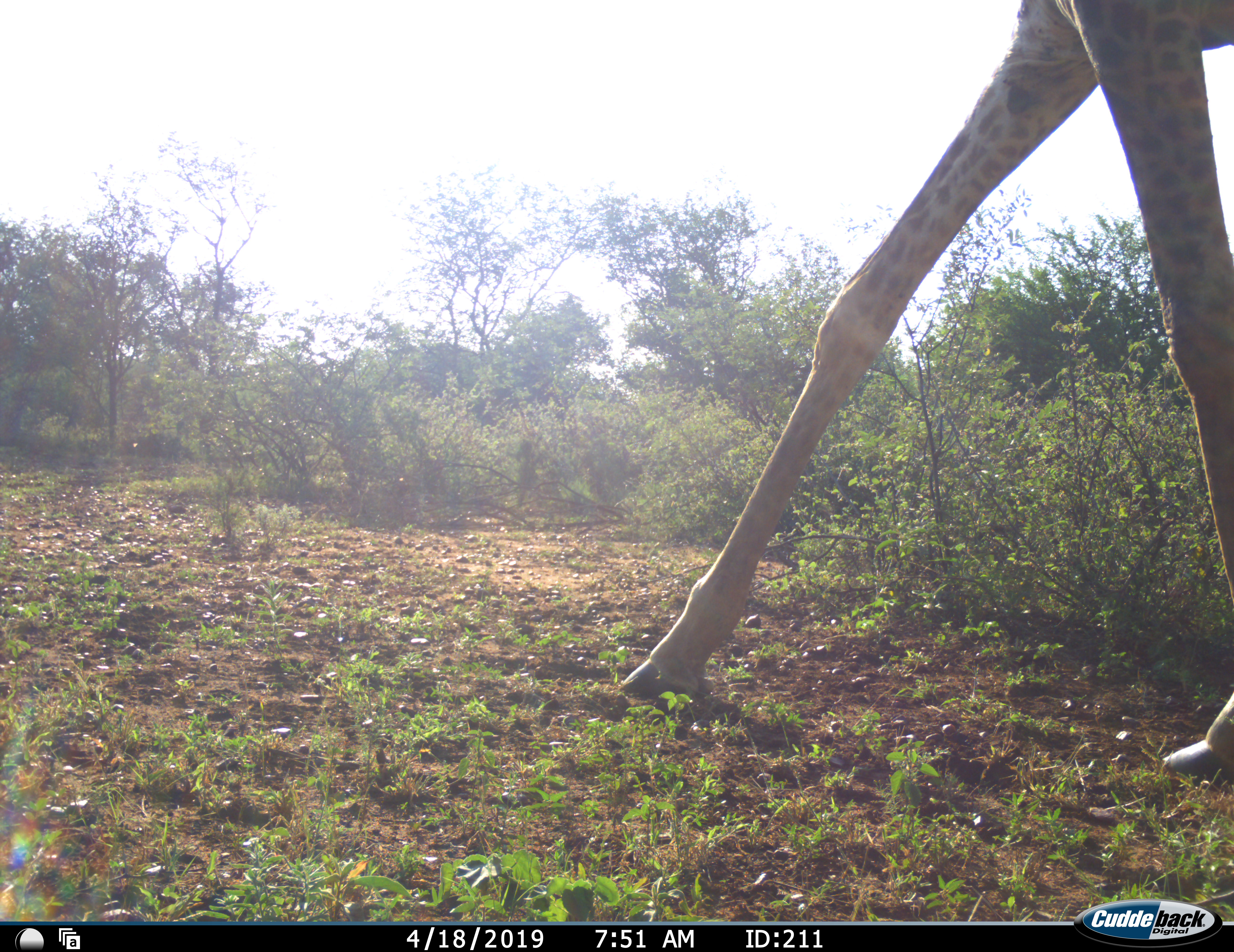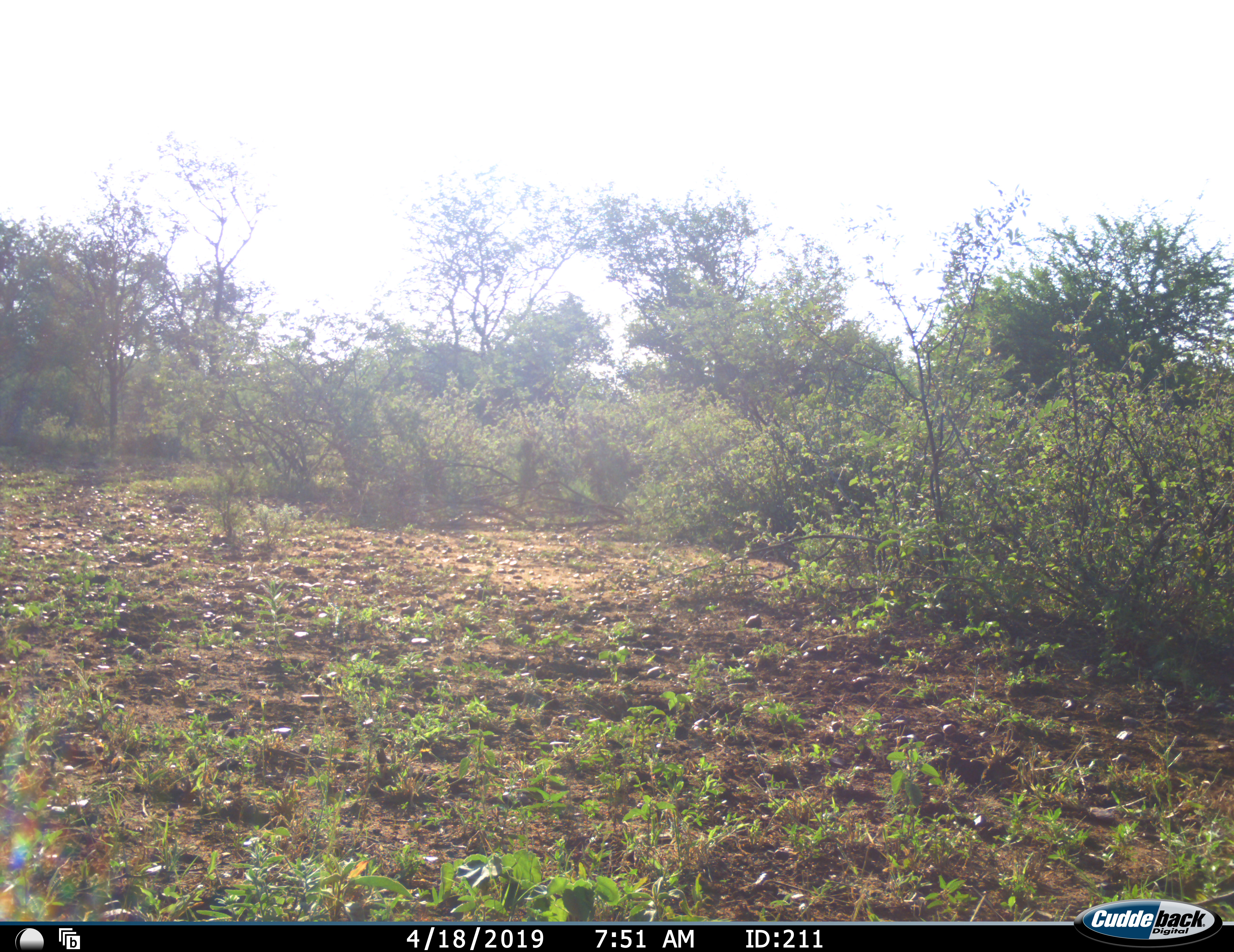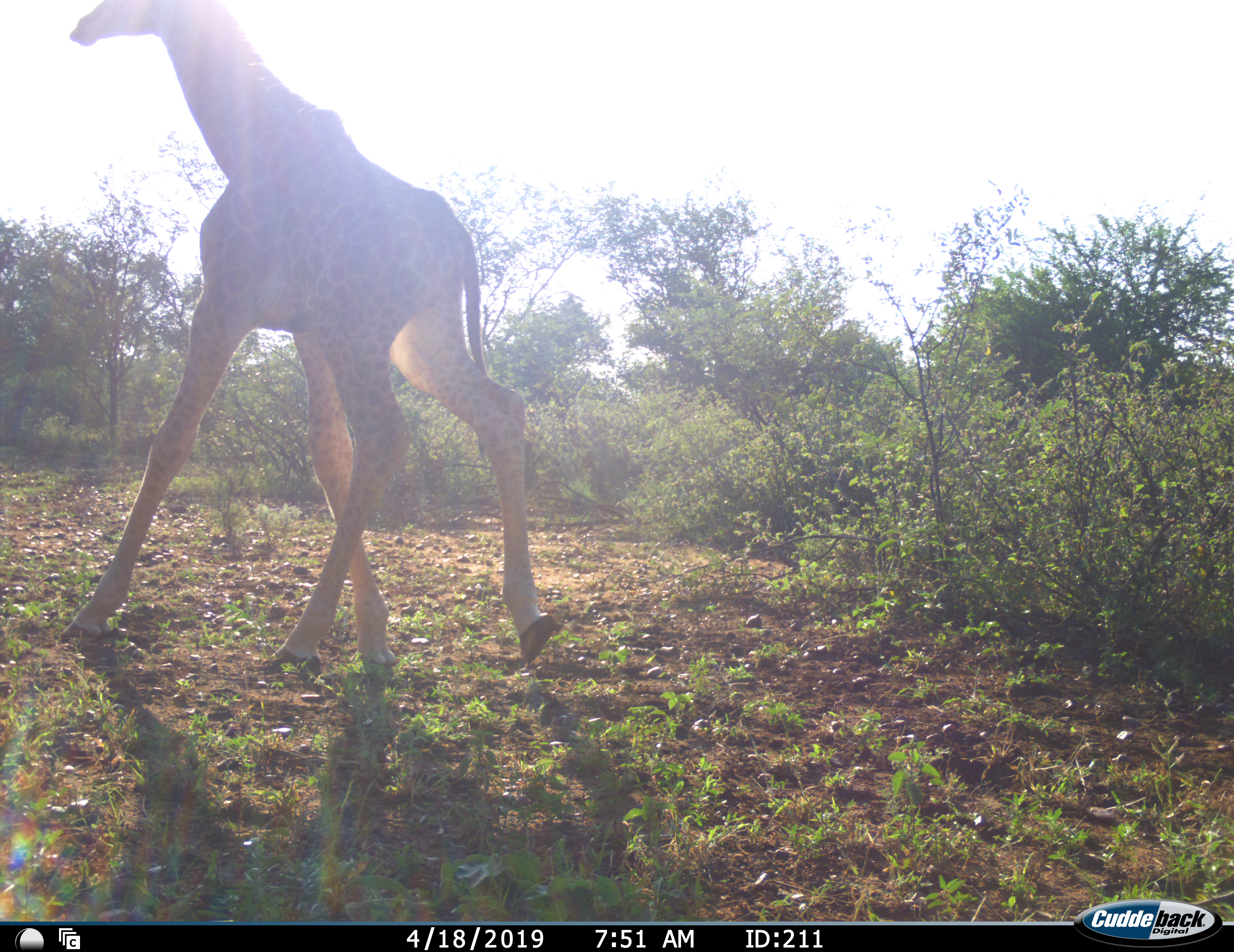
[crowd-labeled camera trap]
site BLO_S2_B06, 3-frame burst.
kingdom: Animalia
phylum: Chordata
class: Mammalia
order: Artiodactyla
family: Giraffidae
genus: Giraffa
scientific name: Giraffa camelopardalis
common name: giraffe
Giraffe (Giraffa camelopardalis), count 2. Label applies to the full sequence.